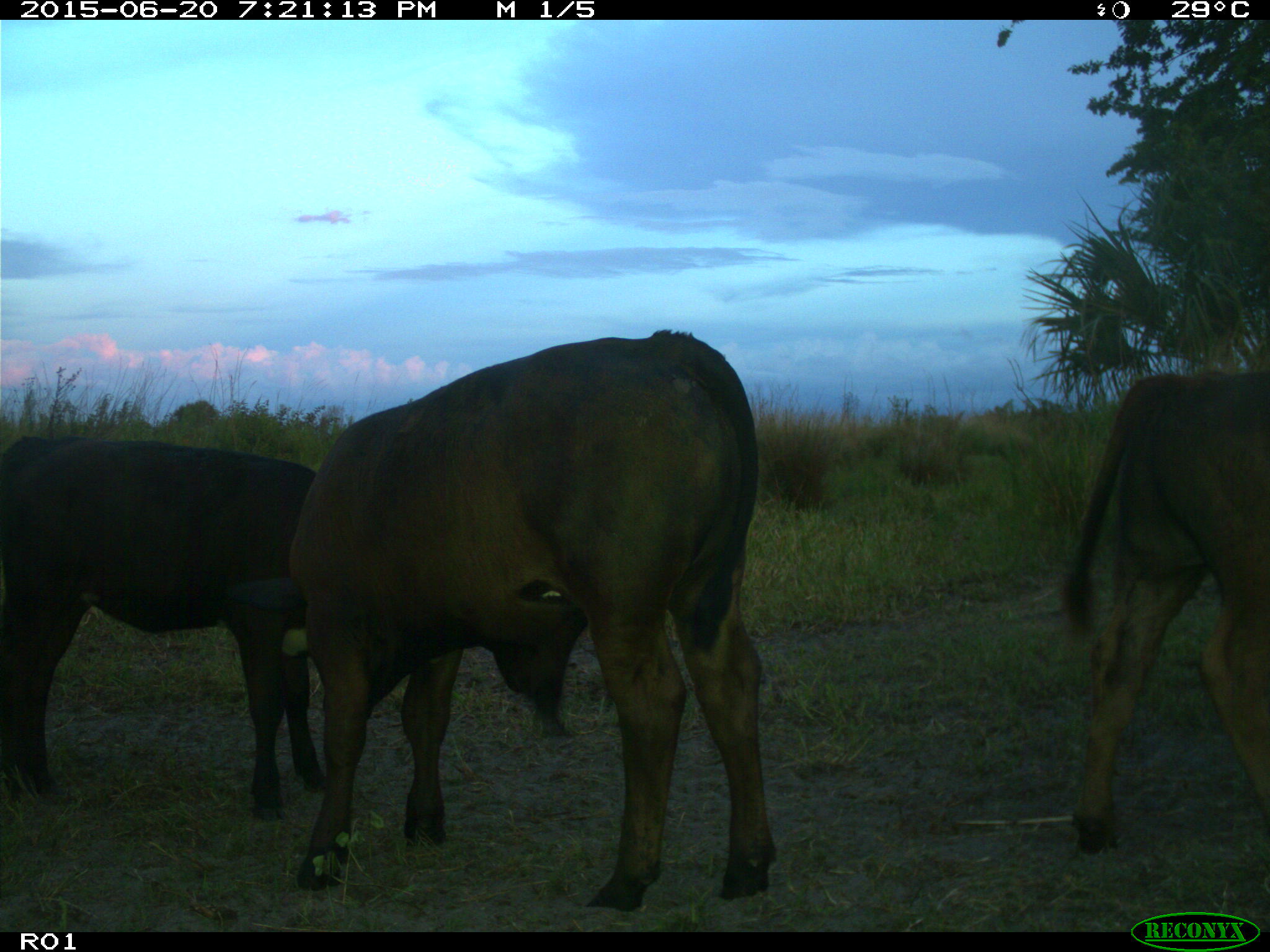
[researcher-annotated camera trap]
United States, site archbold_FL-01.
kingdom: Animalia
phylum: Chordata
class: Mammalia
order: Artiodactyla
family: Bovidae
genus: Bos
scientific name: Bos taurus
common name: domestic cow